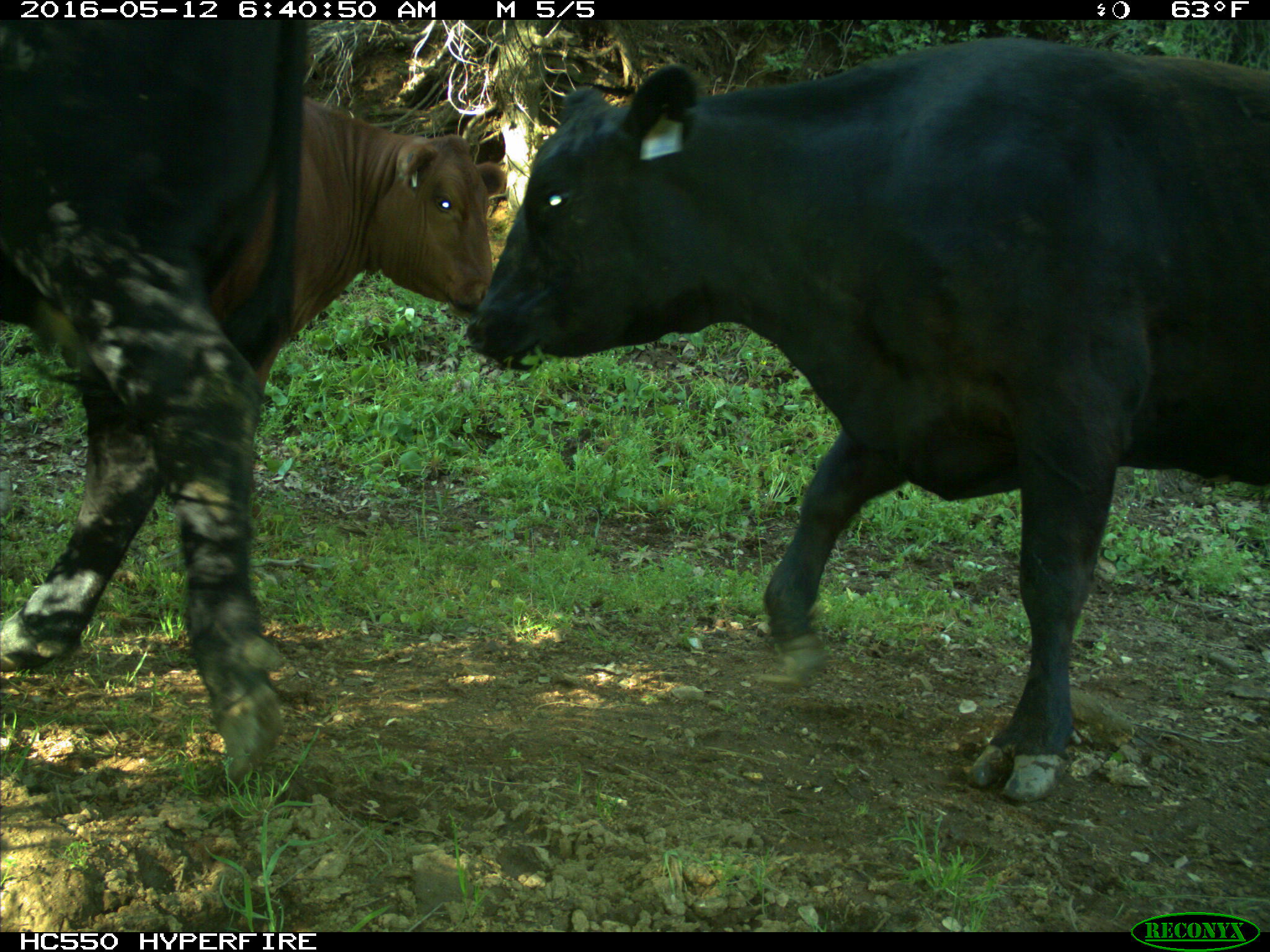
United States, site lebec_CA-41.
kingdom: Animalia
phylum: Chordata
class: Mammalia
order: Artiodactyla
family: Bovidae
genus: Bos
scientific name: Bos taurus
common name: domestic cow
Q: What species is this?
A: Bos taurus (domestic cow).